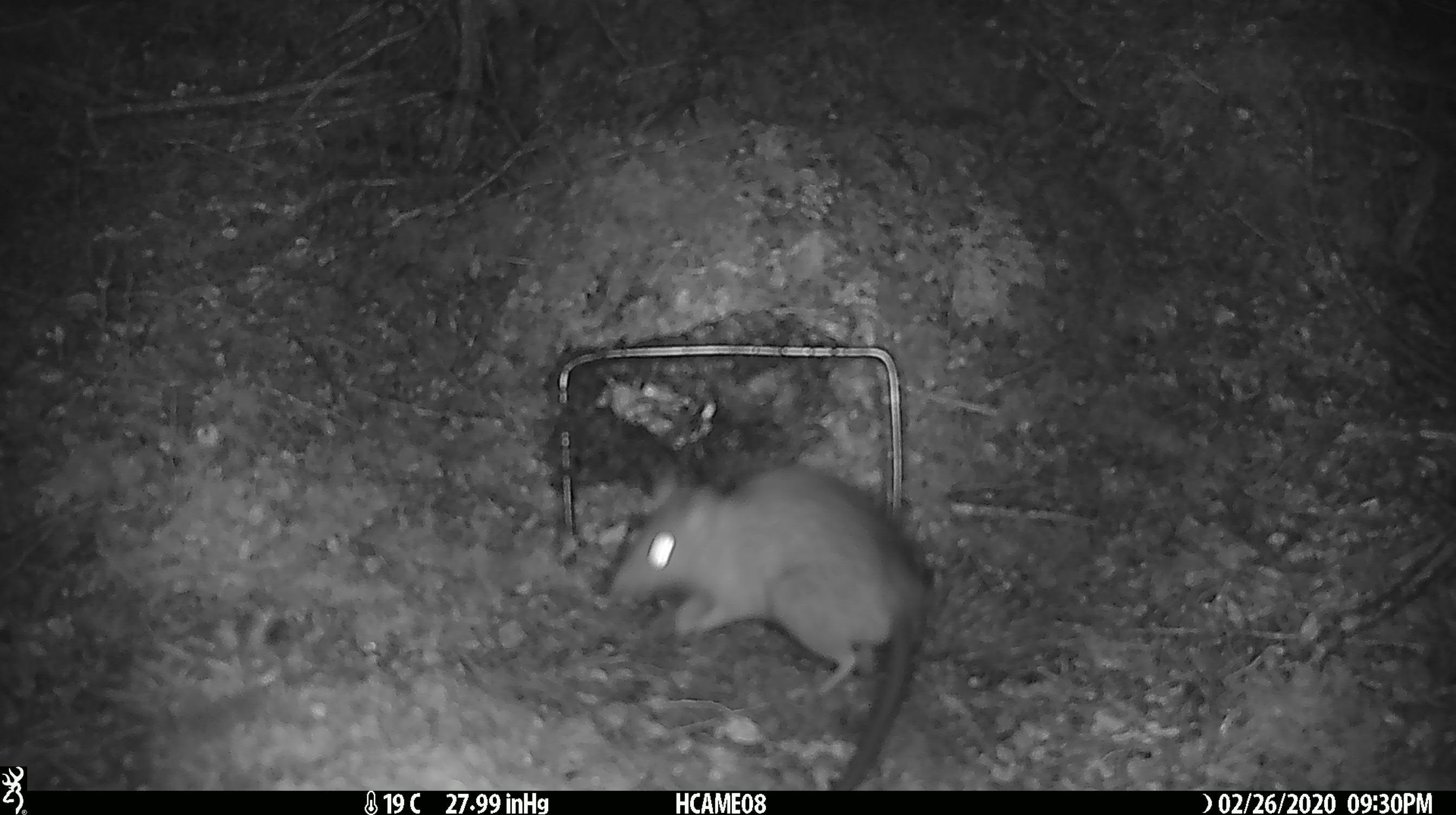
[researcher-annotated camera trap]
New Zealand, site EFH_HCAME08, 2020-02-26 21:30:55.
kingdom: Animalia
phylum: Chordata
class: Mammalia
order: Rodentia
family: Muridae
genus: Rattus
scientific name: Rattus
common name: rat